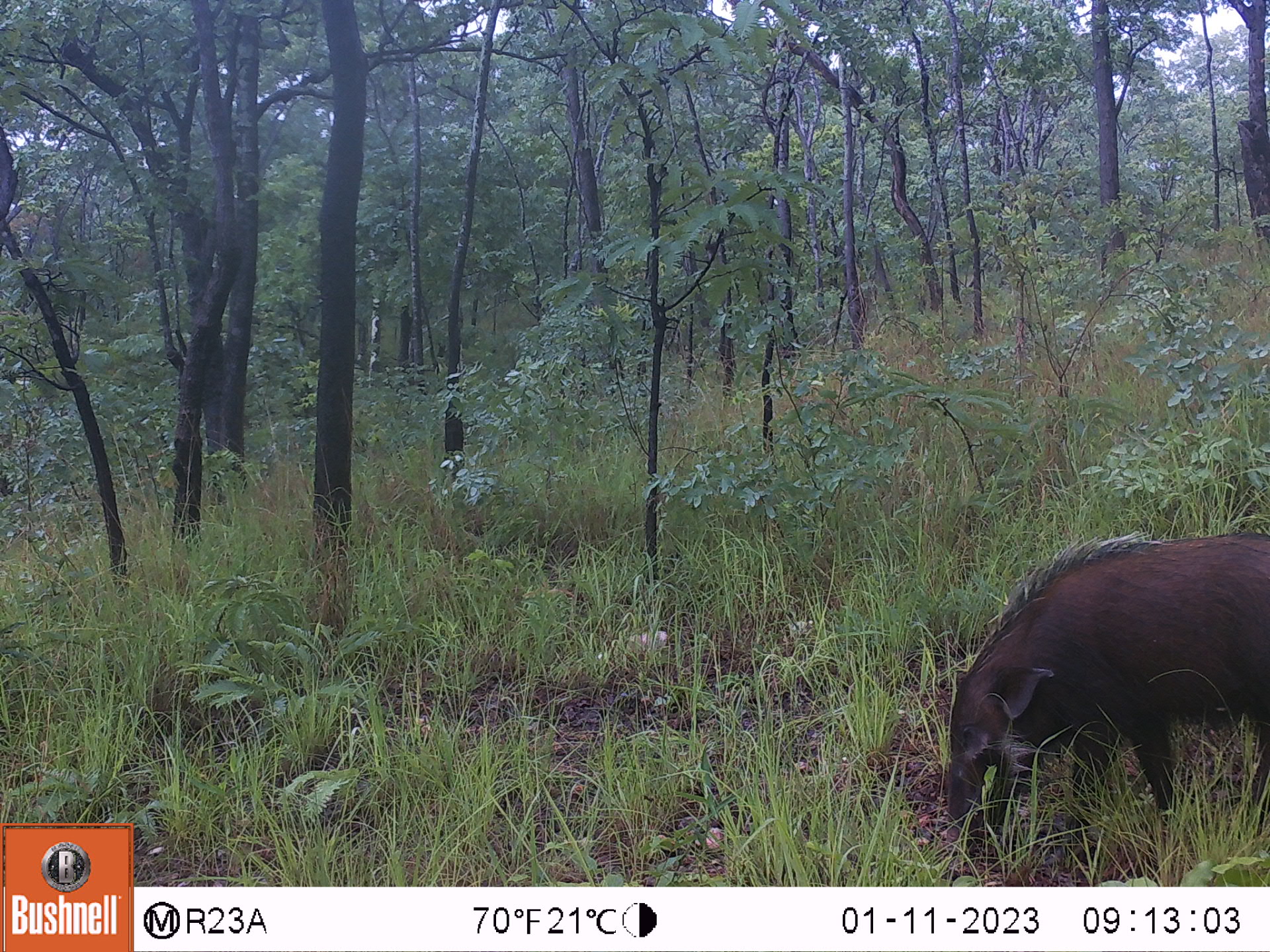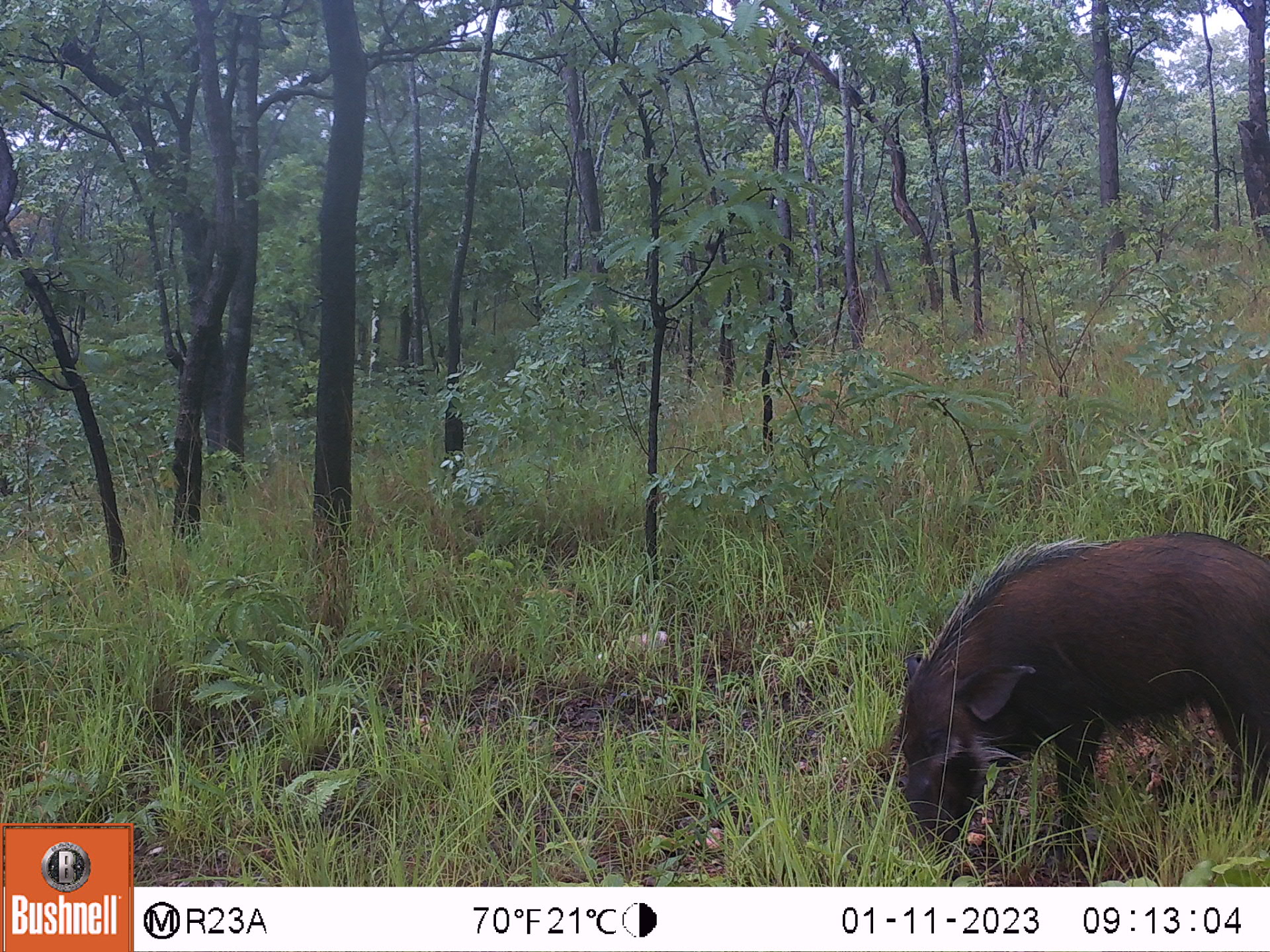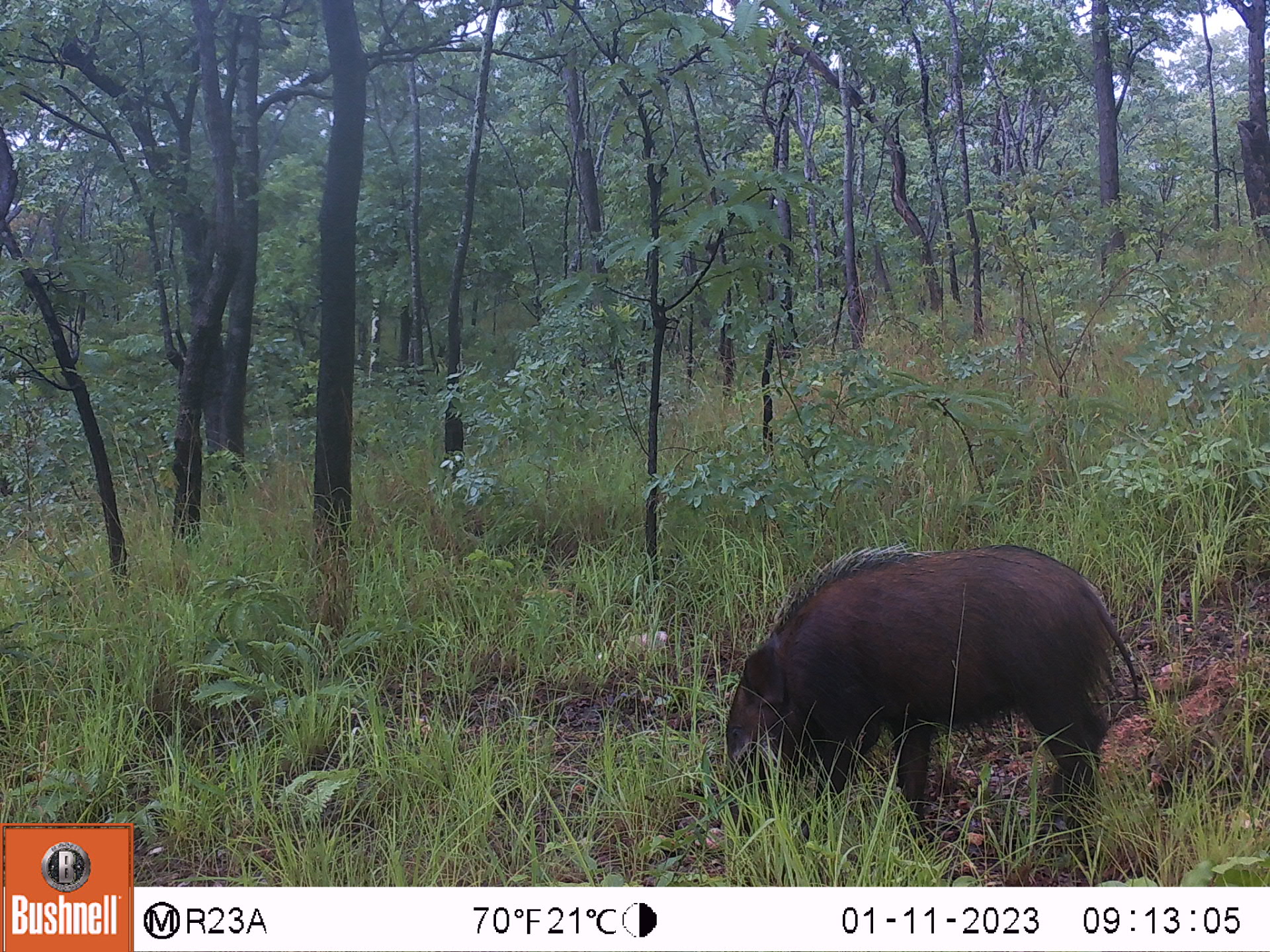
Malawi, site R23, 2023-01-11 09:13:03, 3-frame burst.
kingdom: Animalia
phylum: Chordata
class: Mammalia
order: Artiodactyla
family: Suidae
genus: Potamochoerus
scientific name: Potamochoerus larvatus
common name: bushpig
Bushpig (Potamochoerus larvatus), count 1.